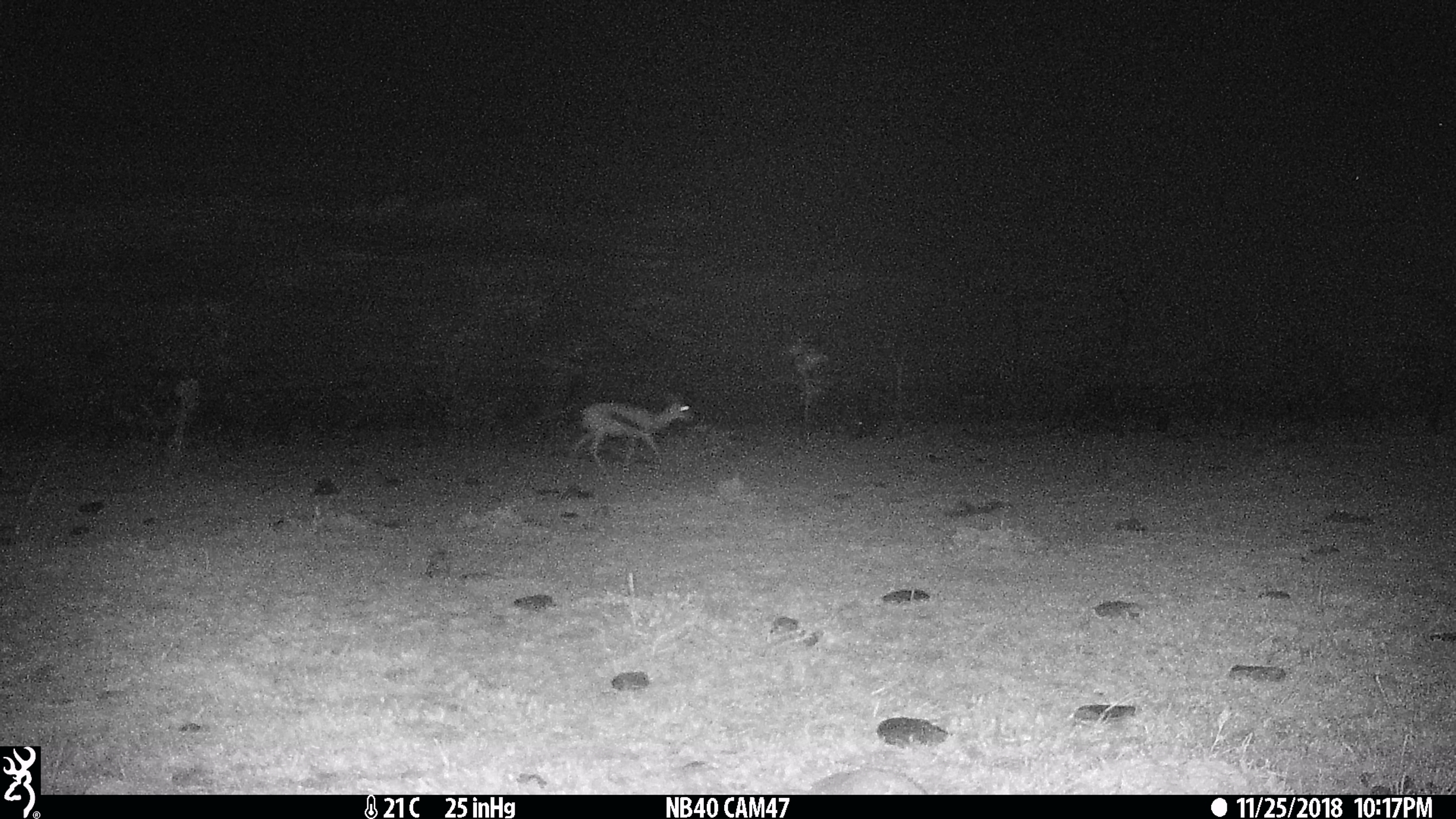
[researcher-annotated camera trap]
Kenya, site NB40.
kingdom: Animalia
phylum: Chordata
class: Mammalia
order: Artiodactyla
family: Bovidae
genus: Eudorcas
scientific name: Eudorcas thomsonii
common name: thomon's gazelle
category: gazelle thomsons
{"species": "gazelle thomsons (thomon's gazelle) (Eudorcas thomsonii)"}